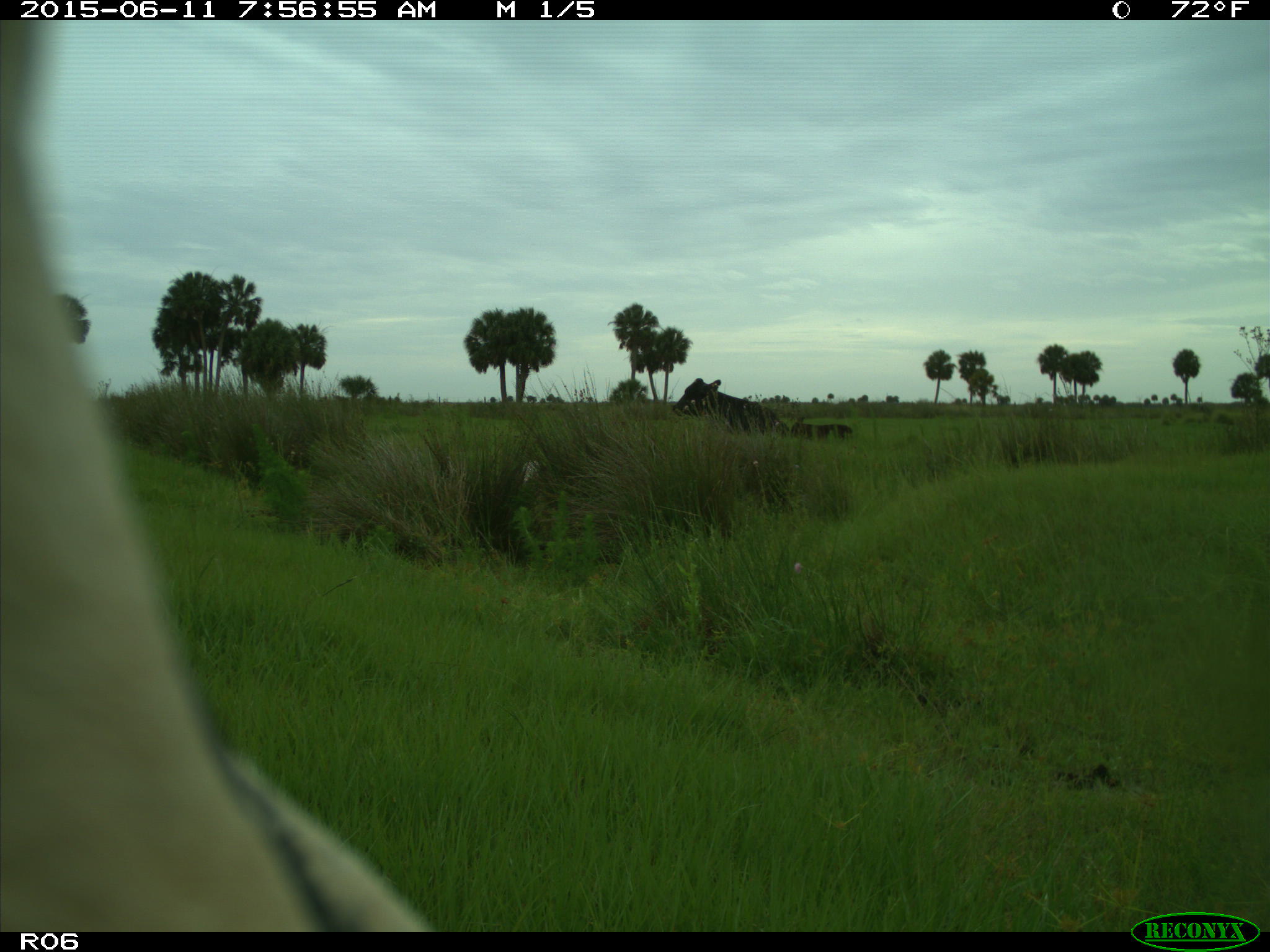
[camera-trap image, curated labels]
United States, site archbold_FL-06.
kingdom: Animalia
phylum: Chordata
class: Mammalia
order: Artiodactyla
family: Bovidae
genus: Bos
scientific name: Bos taurus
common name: domestic cow